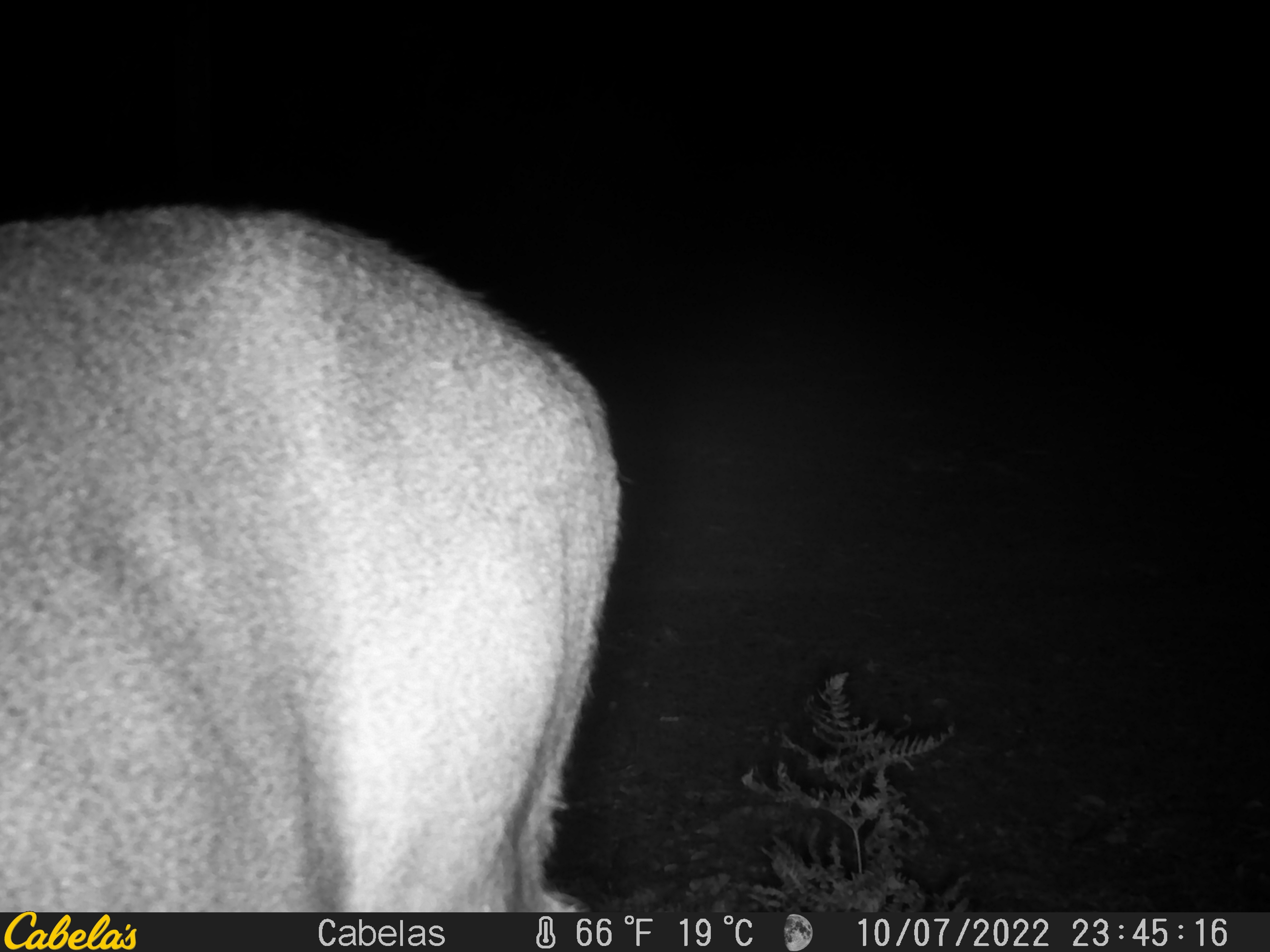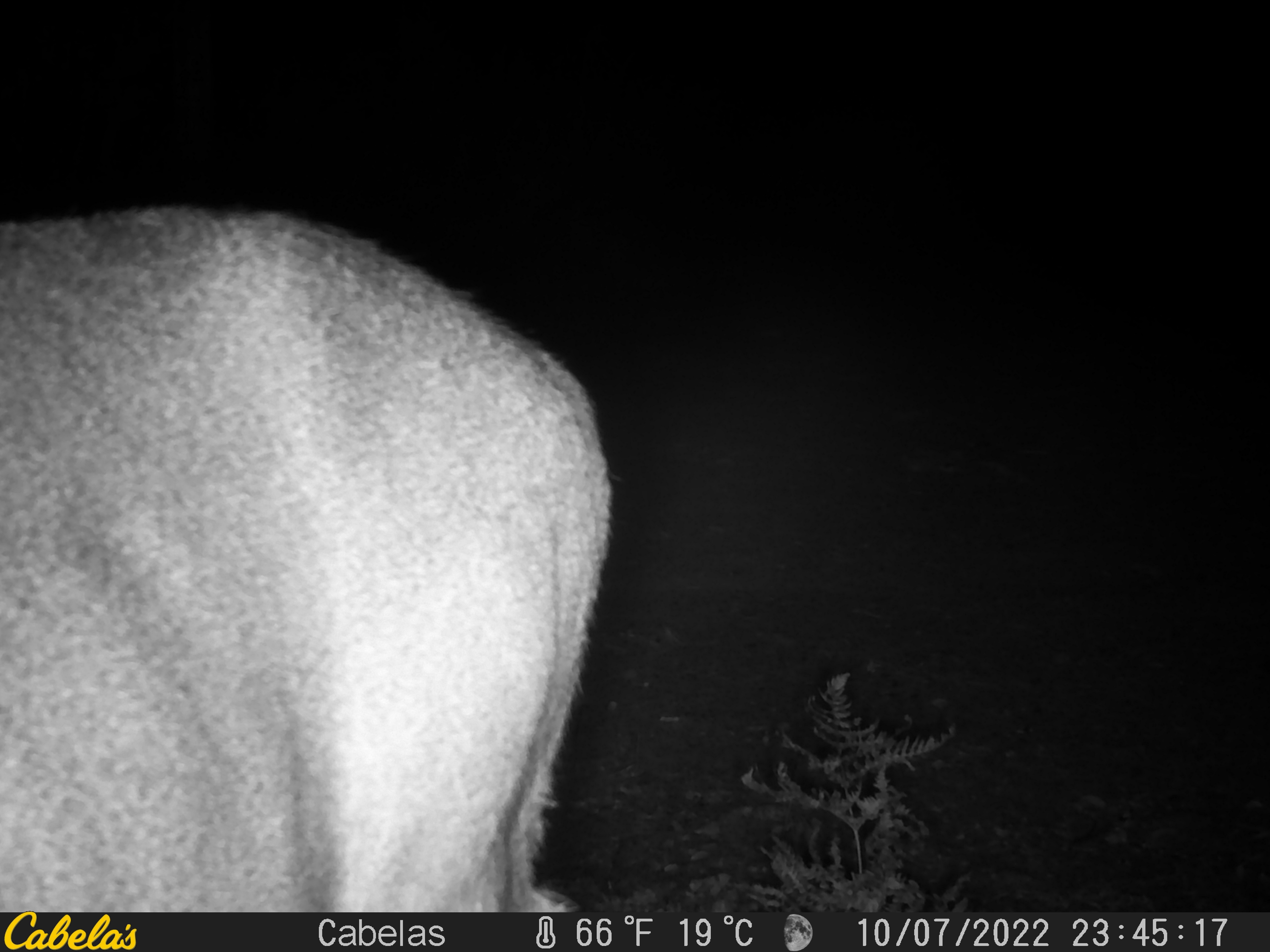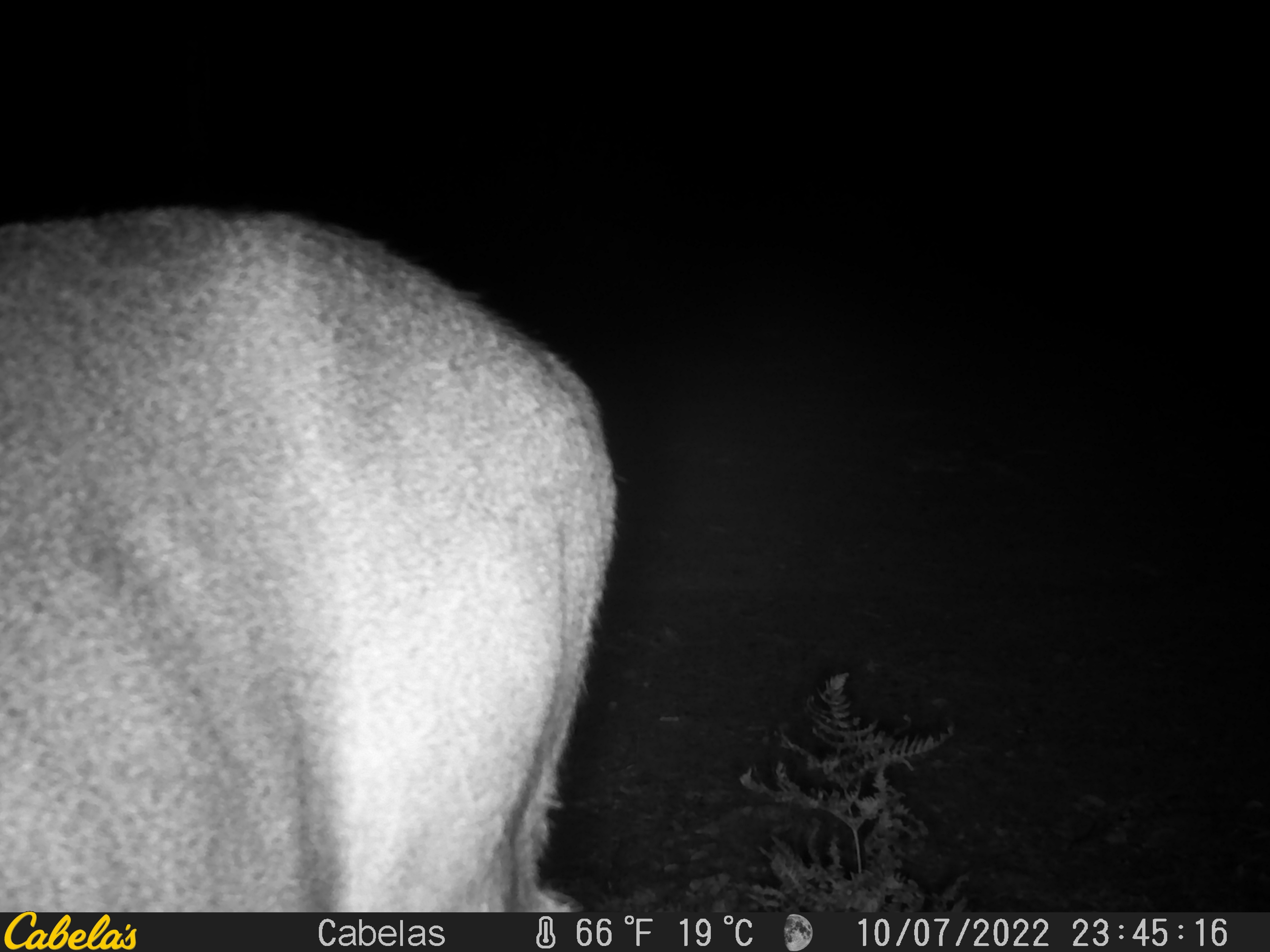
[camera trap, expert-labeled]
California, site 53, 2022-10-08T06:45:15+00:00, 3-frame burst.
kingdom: Animalia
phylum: Chordata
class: Mammalia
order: Artiodactyla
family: Cervidae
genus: Odocoileus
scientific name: Odocoileus hemionus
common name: mule deer